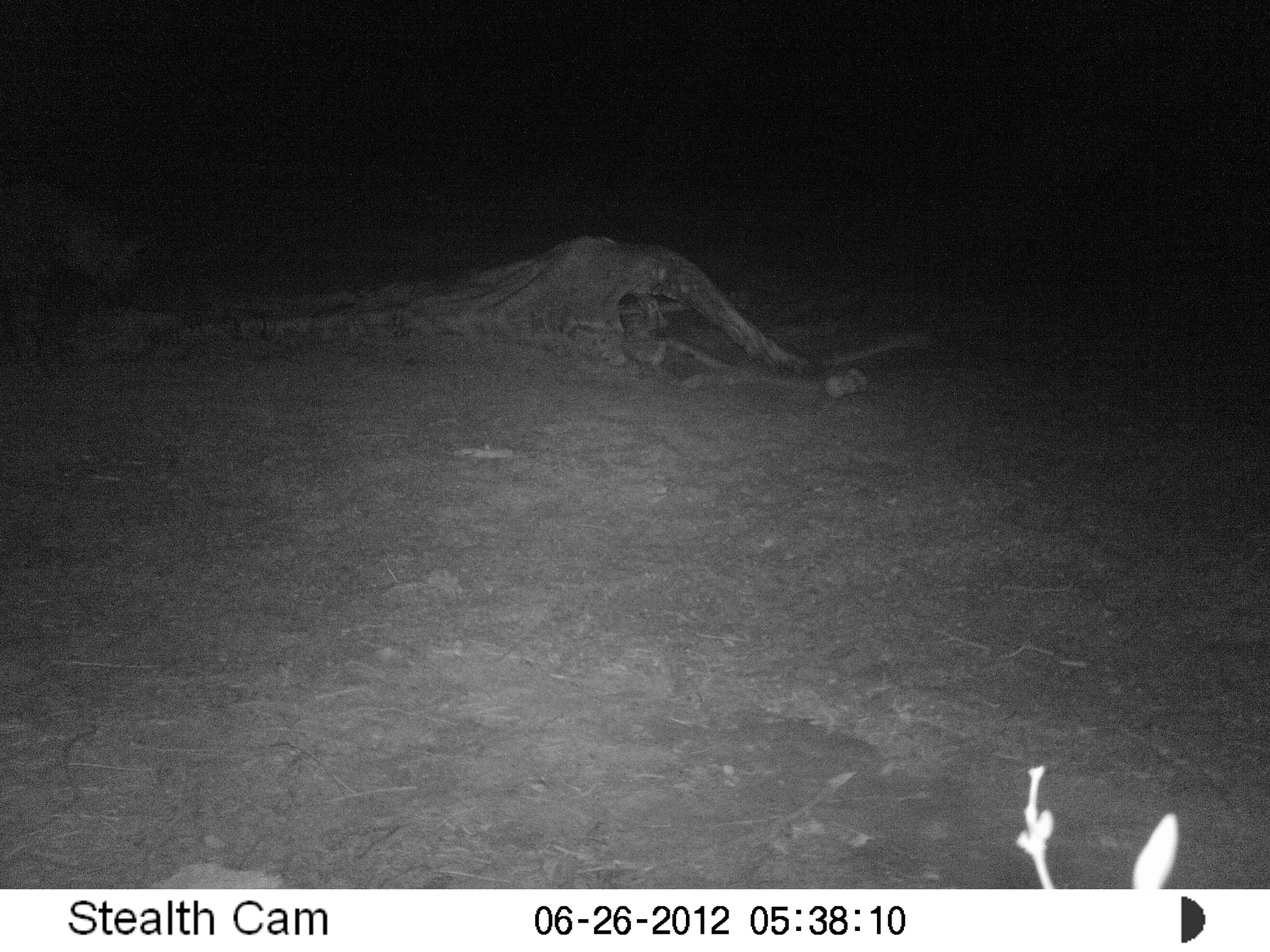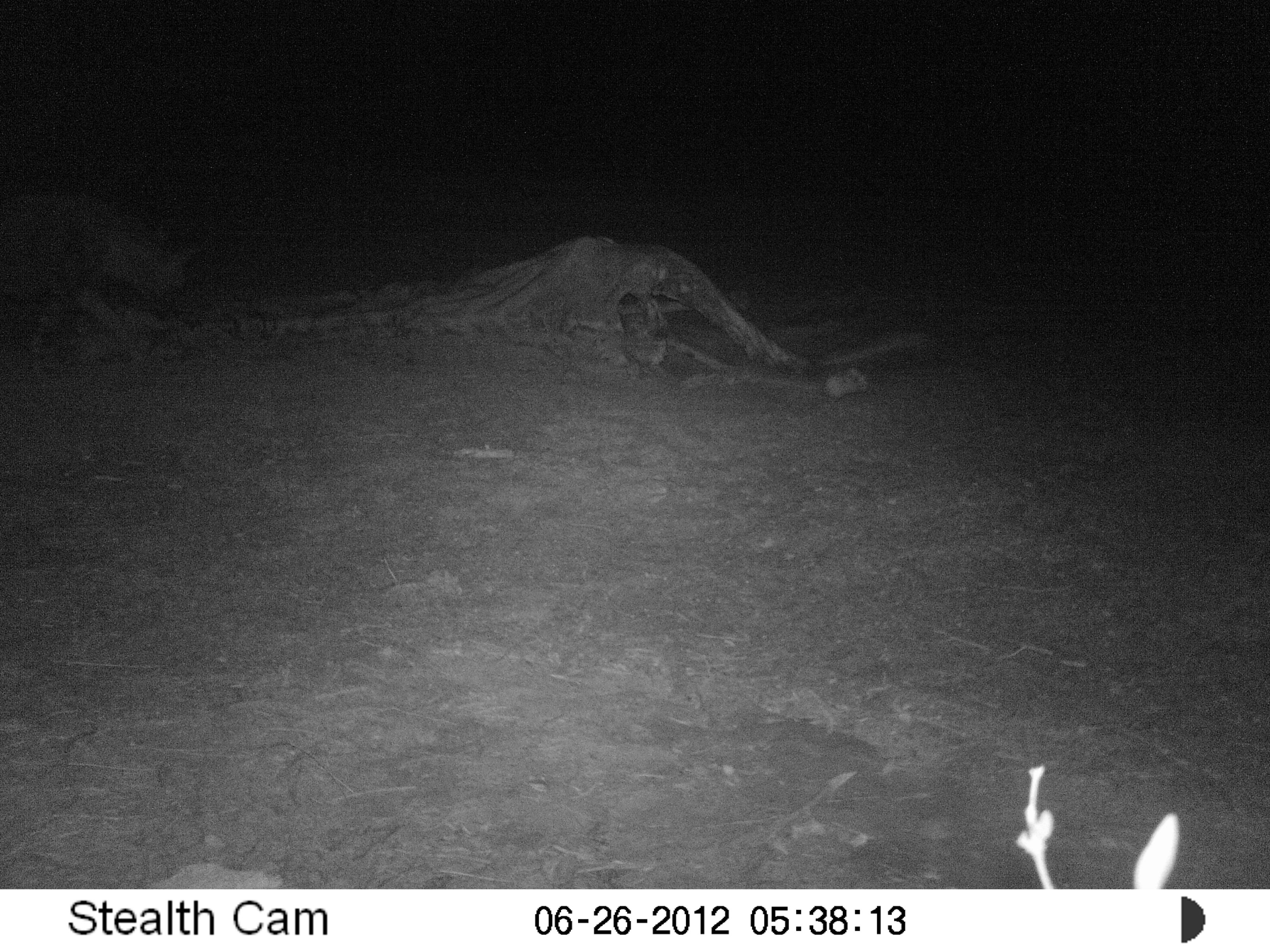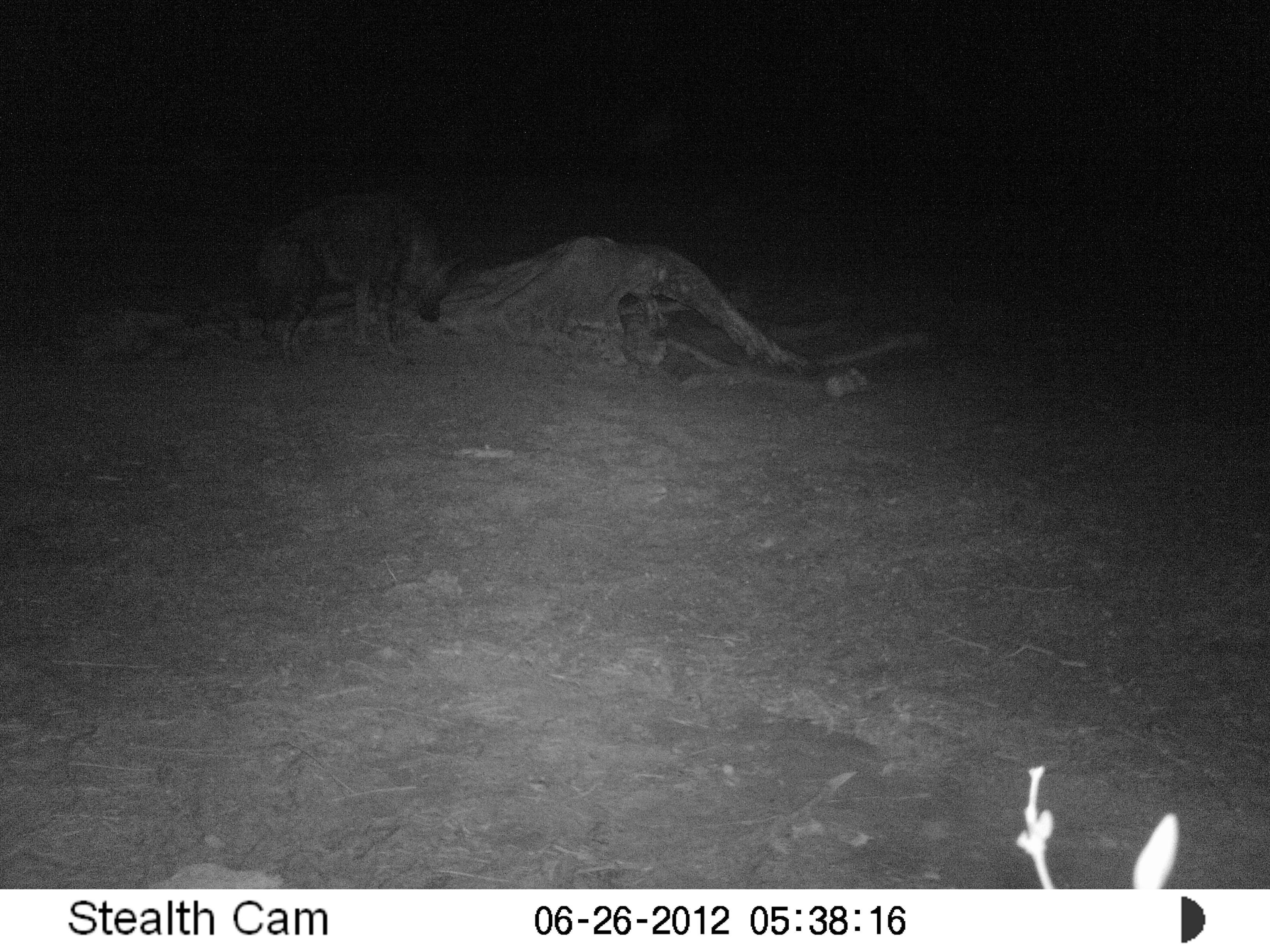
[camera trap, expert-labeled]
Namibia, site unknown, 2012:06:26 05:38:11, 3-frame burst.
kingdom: Animalia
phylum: Chordata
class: Mammalia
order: Carnivora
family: Hyaenidae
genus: Parahyaena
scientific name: Parahyaena brunnea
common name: brown hyena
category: hyaena brunnea